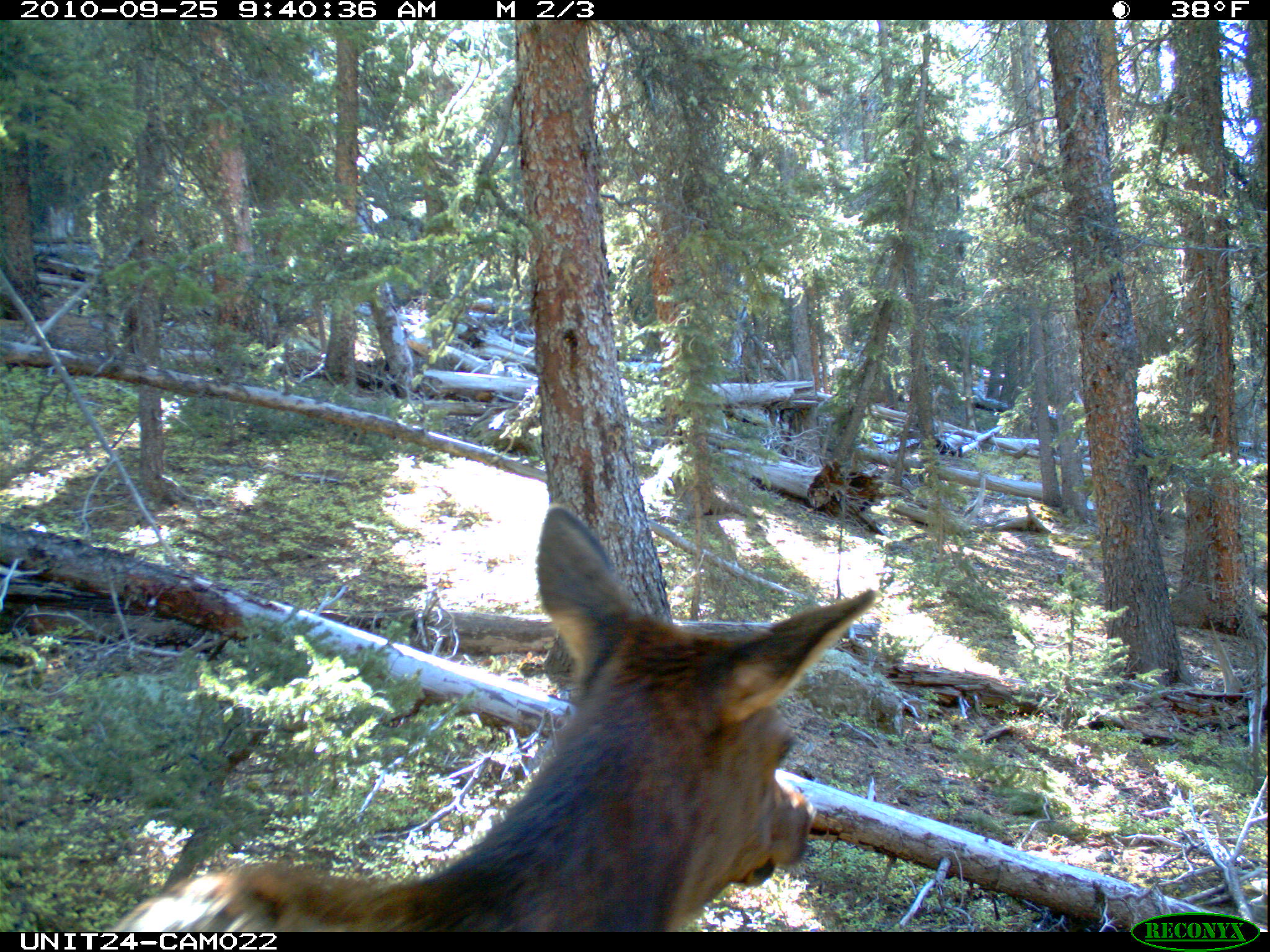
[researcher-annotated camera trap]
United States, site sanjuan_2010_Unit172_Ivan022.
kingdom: Animalia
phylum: Chordata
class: Mammalia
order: Artiodactyla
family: Cervidae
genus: Cervus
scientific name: Cervus elaphus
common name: red deer